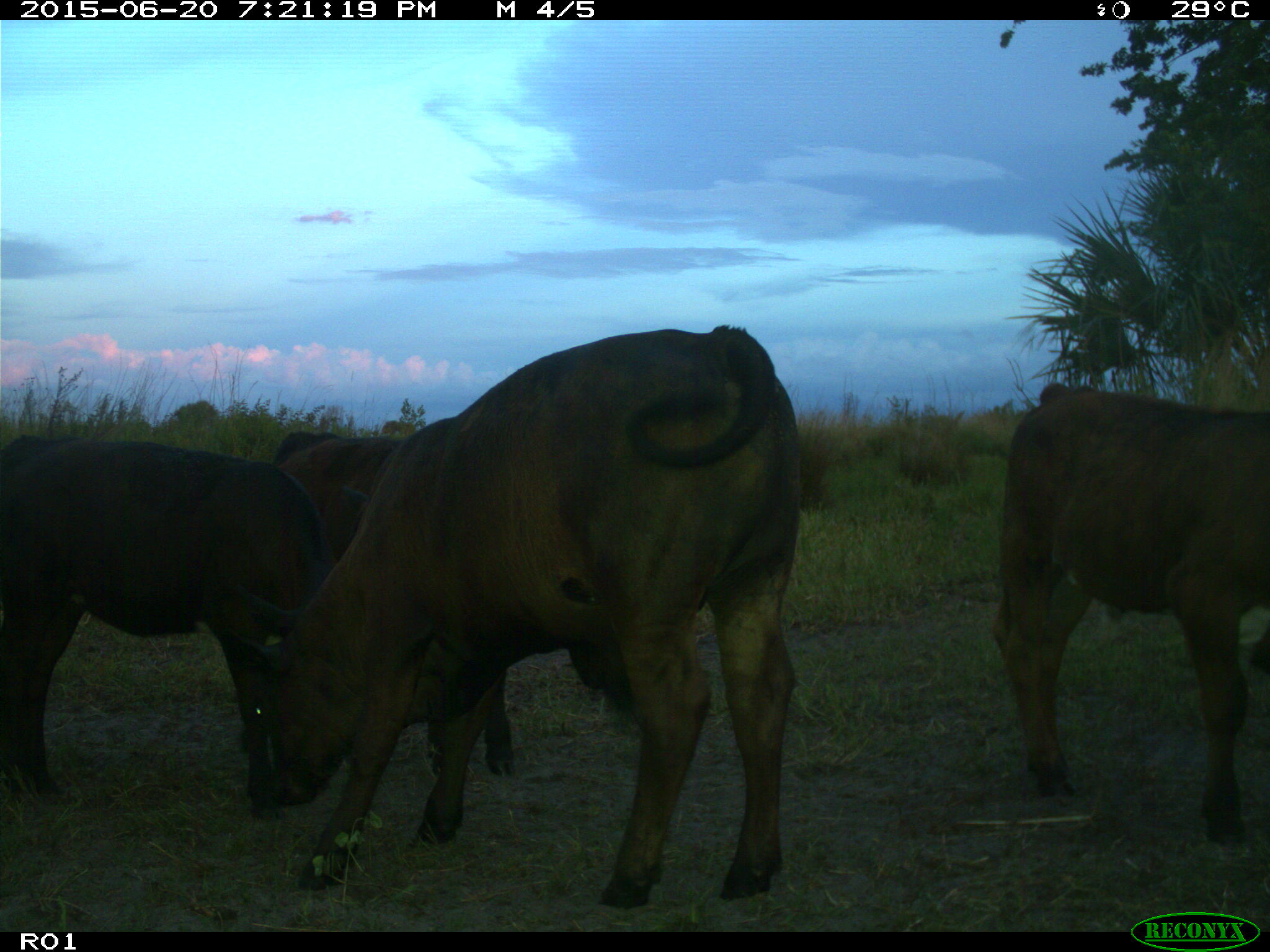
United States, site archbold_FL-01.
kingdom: Animalia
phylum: Chordata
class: Mammalia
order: Artiodactyla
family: Bovidae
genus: Bos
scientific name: Bos taurus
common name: domestic cow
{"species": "Bos taurus (domestic cow)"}